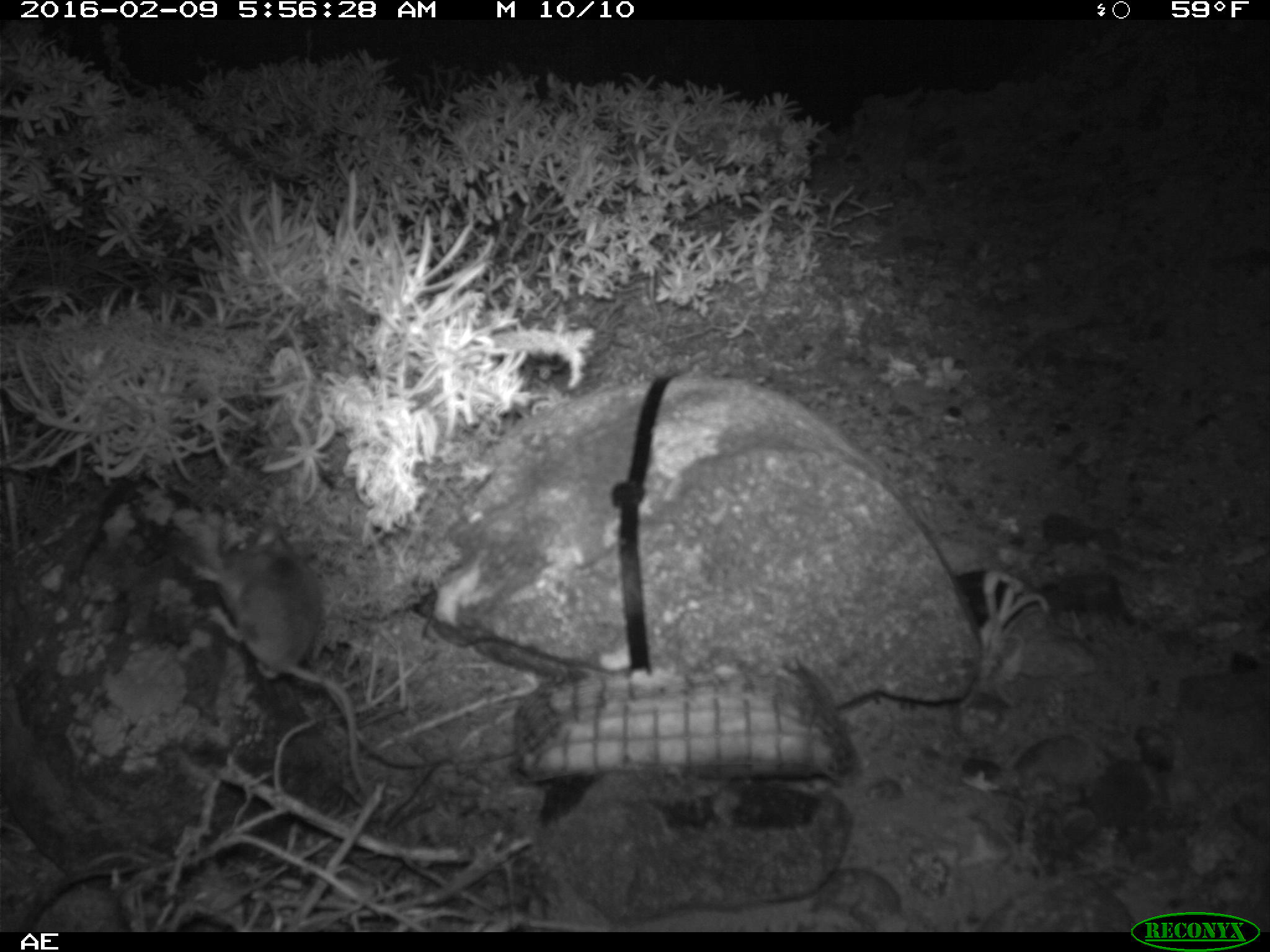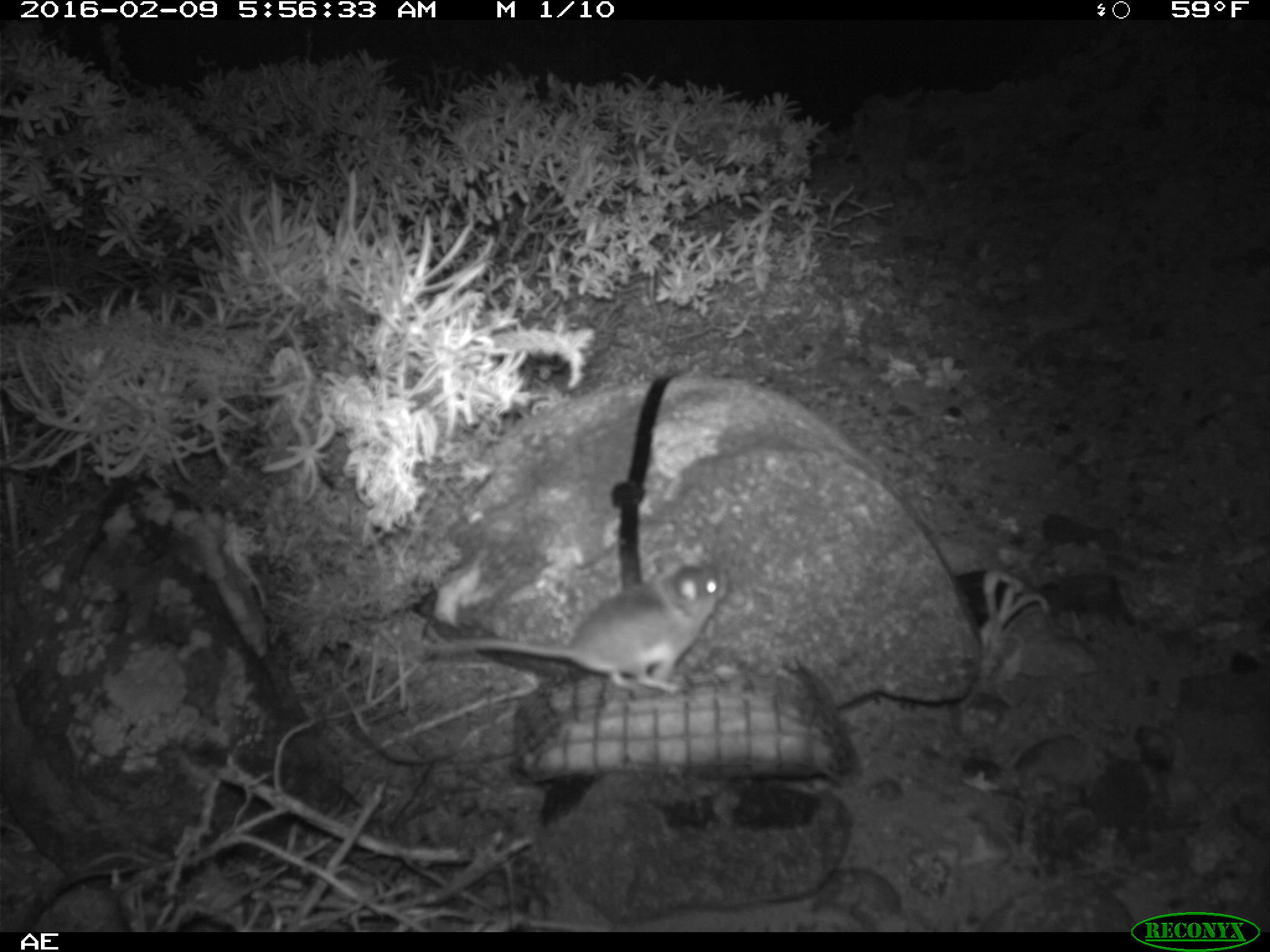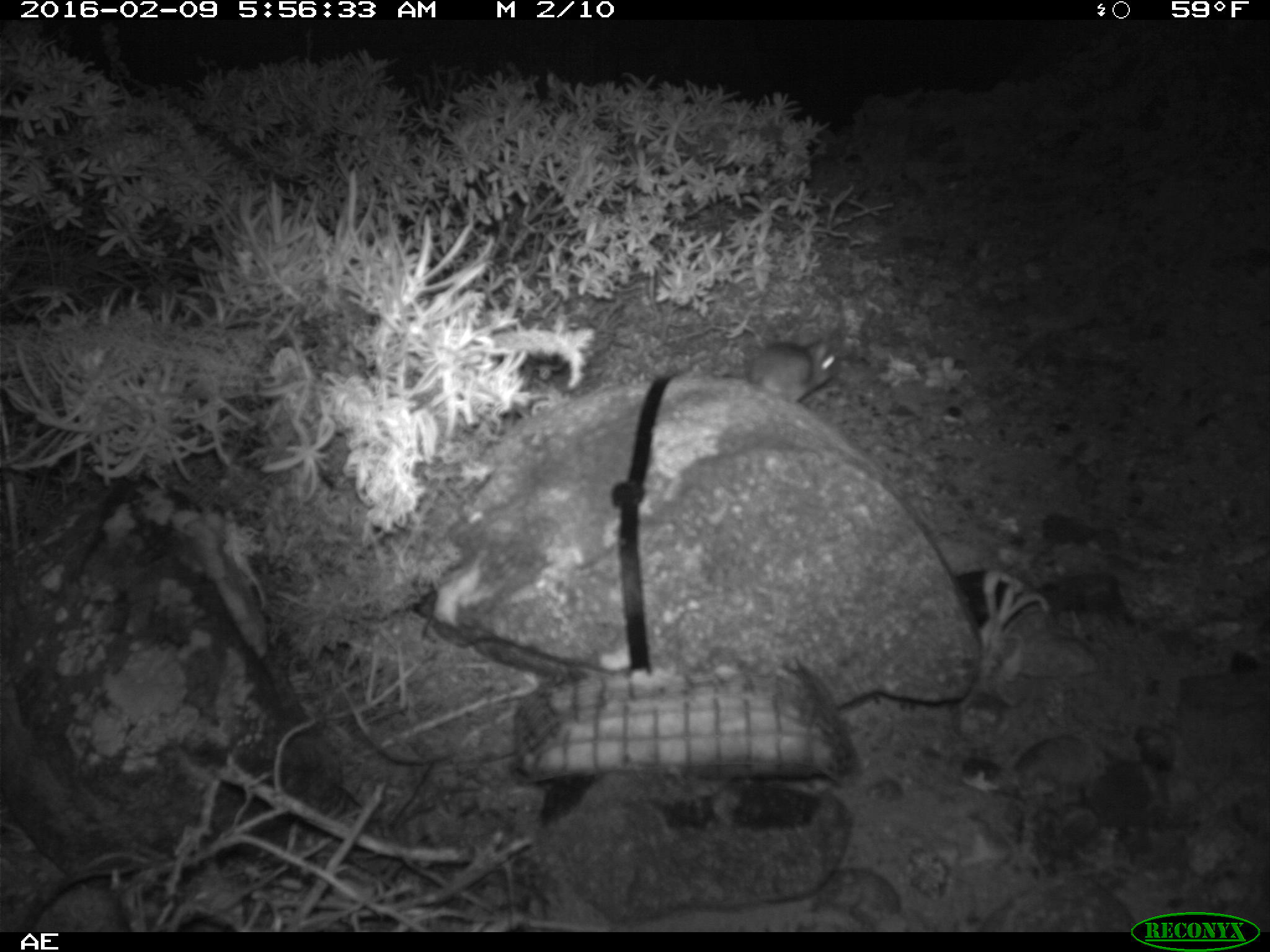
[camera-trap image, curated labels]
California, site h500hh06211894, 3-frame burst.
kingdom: Animalia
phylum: Chordata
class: Mammalia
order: Rodentia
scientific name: Rodentia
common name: rodent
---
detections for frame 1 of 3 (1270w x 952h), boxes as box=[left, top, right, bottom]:
rodent: box=[210, 518, 383, 808]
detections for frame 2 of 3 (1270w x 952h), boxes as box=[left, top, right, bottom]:
rodent: box=[427, 554, 731, 697]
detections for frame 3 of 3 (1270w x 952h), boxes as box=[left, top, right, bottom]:
rodent: box=[740, 338, 838, 413]